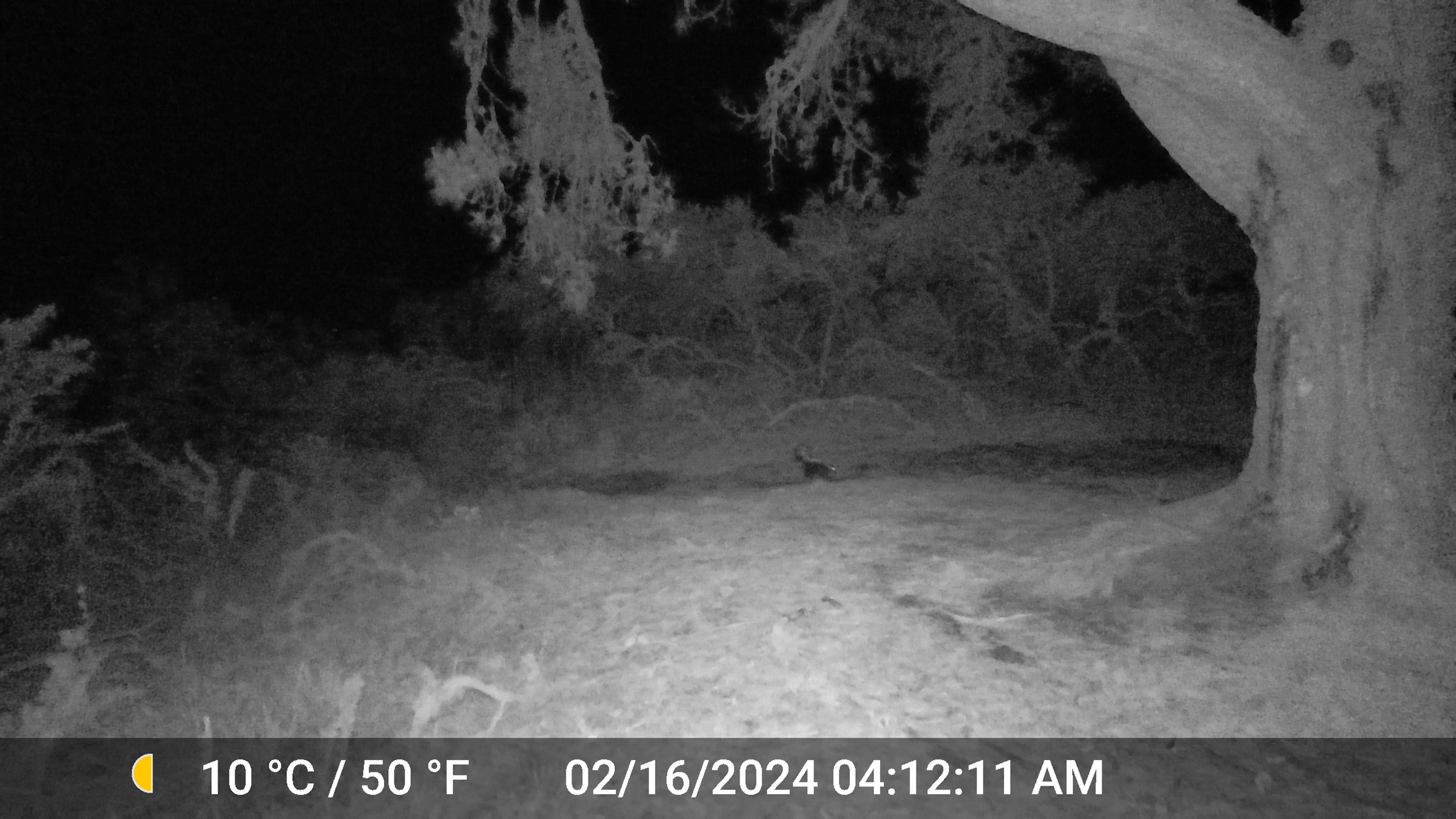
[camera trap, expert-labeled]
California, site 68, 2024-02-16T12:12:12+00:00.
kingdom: Animalia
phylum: Chordata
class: Mammalia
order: Carnivora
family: Mephitidae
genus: Mephitis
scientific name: Mephitis mephitis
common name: striped skunk